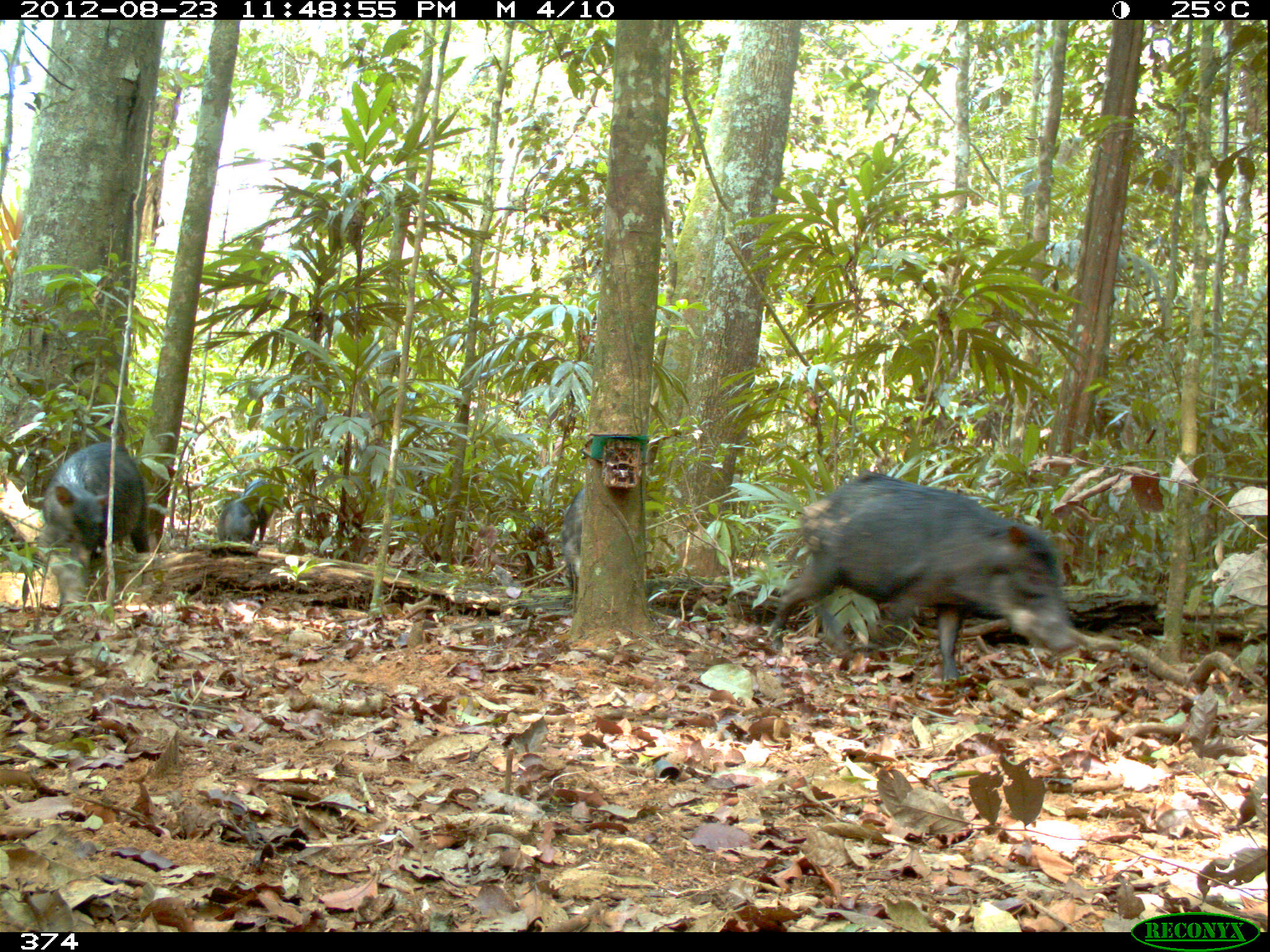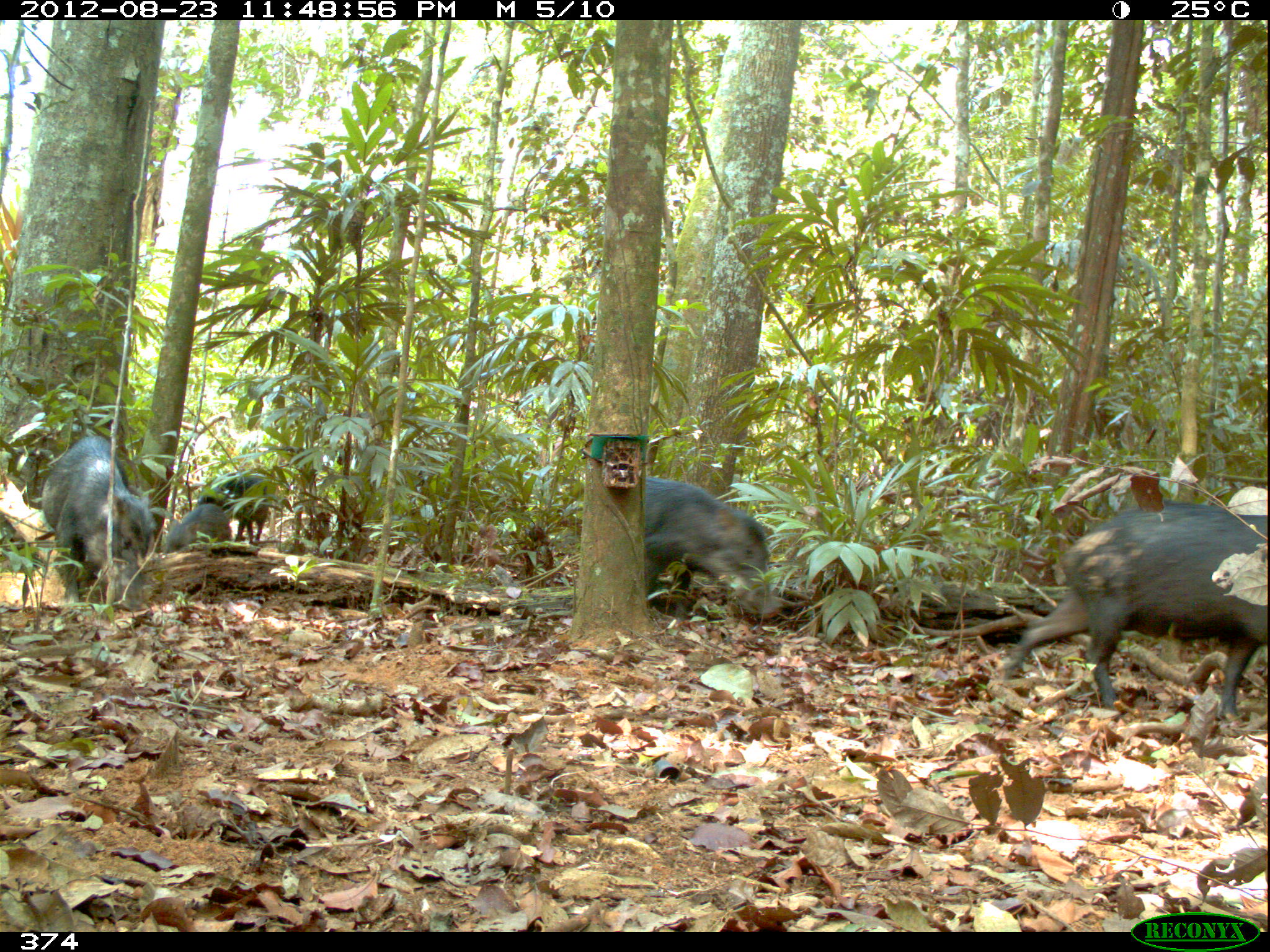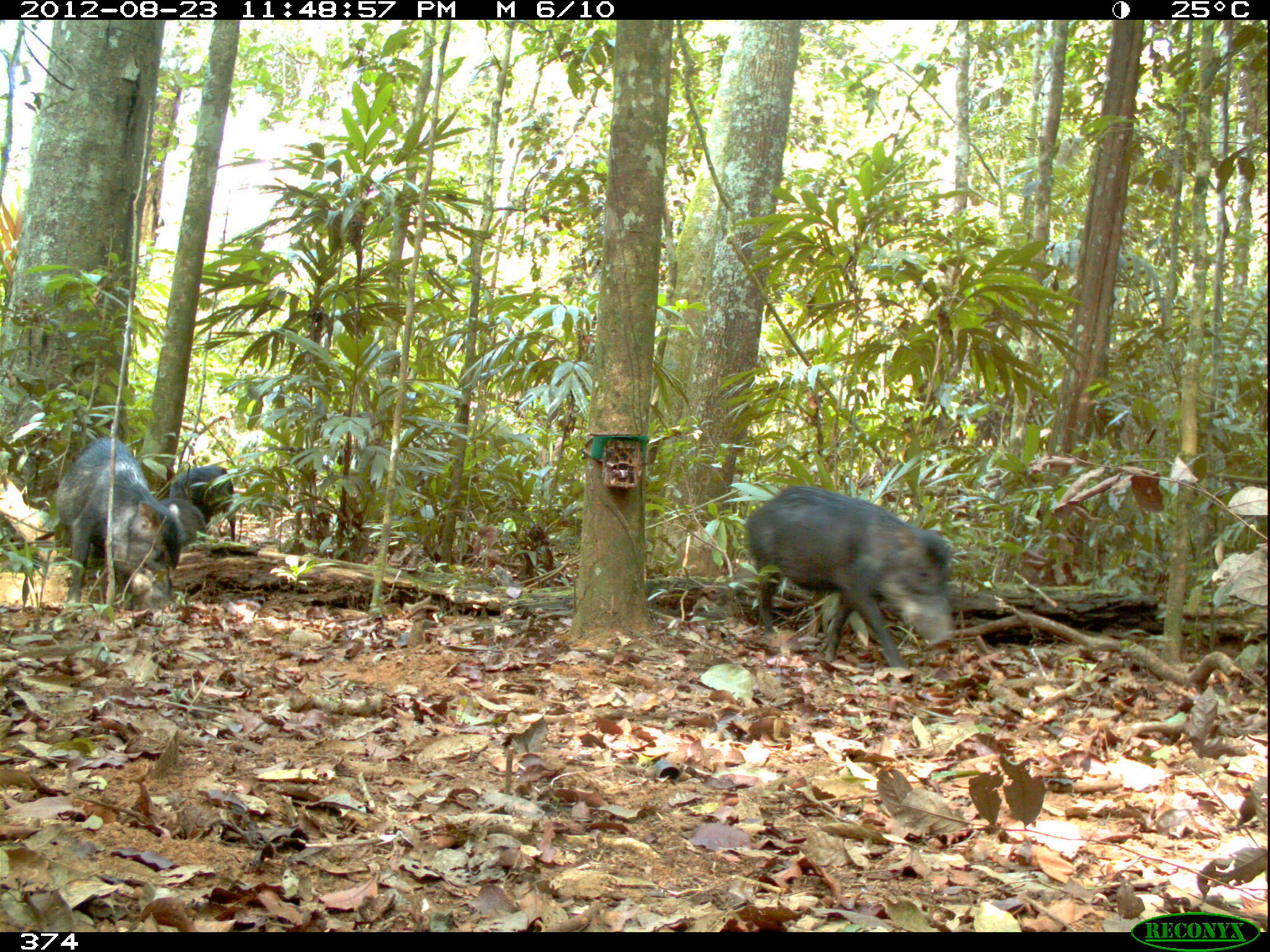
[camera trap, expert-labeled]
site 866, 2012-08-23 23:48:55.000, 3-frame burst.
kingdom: Animalia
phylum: Chordata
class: Mammalia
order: Artiodactyla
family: Tayassuidae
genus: Tayassu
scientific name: Tayassu pecari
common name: white-lipped peccary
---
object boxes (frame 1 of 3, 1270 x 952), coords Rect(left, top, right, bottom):
tayassu pecari: Rect(766, 471, 1079, 684); Rect(41, 441, 150, 615); Rect(558, 485, 584, 590); Rect(217, 497, 268, 546); Rect(239, 477, 275, 542)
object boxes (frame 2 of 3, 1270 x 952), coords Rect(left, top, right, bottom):
tayassu pecari: Rect(1003, 499, 1270, 720); Rect(42, 433, 157, 610); Rect(641, 475, 778, 621); Rect(197, 474, 268, 541); Rect(160, 502, 231, 553)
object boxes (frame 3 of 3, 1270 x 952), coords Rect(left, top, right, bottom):
tayassu pecari: Rect(746, 486, 952, 666); Rect(55, 435, 182, 609); Rect(167, 463, 235, 545); Rect(158, 495, 206, 550)